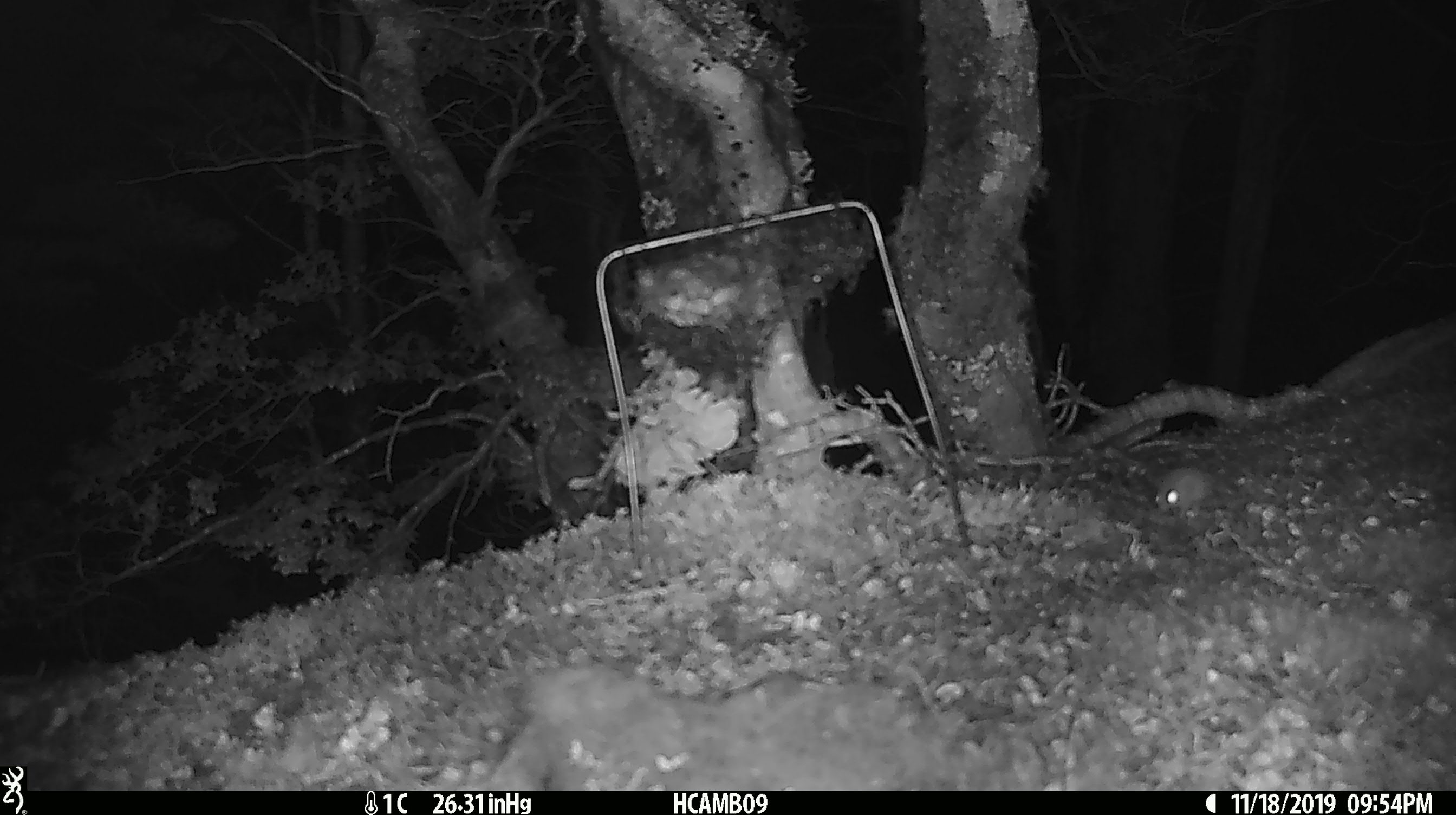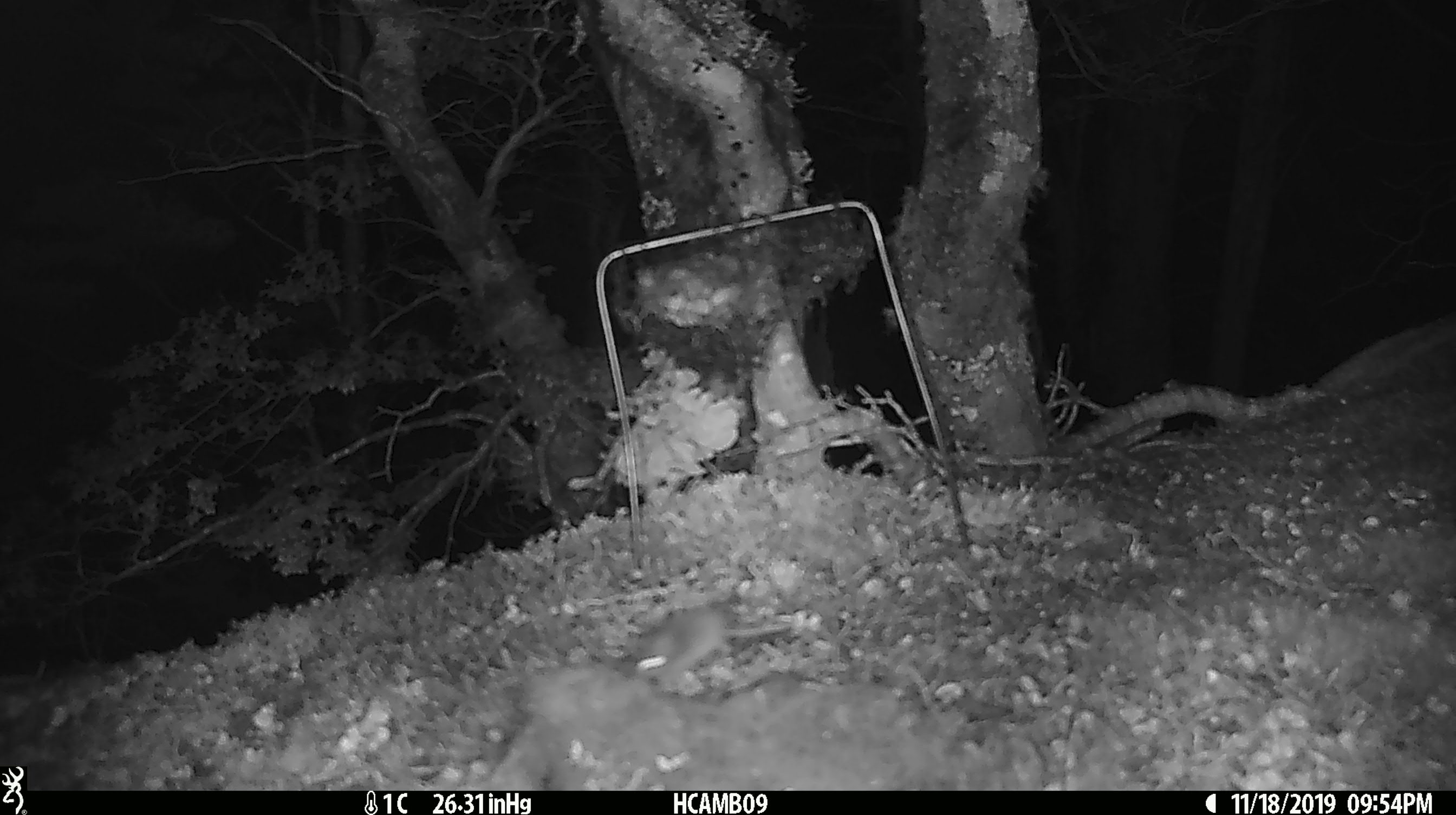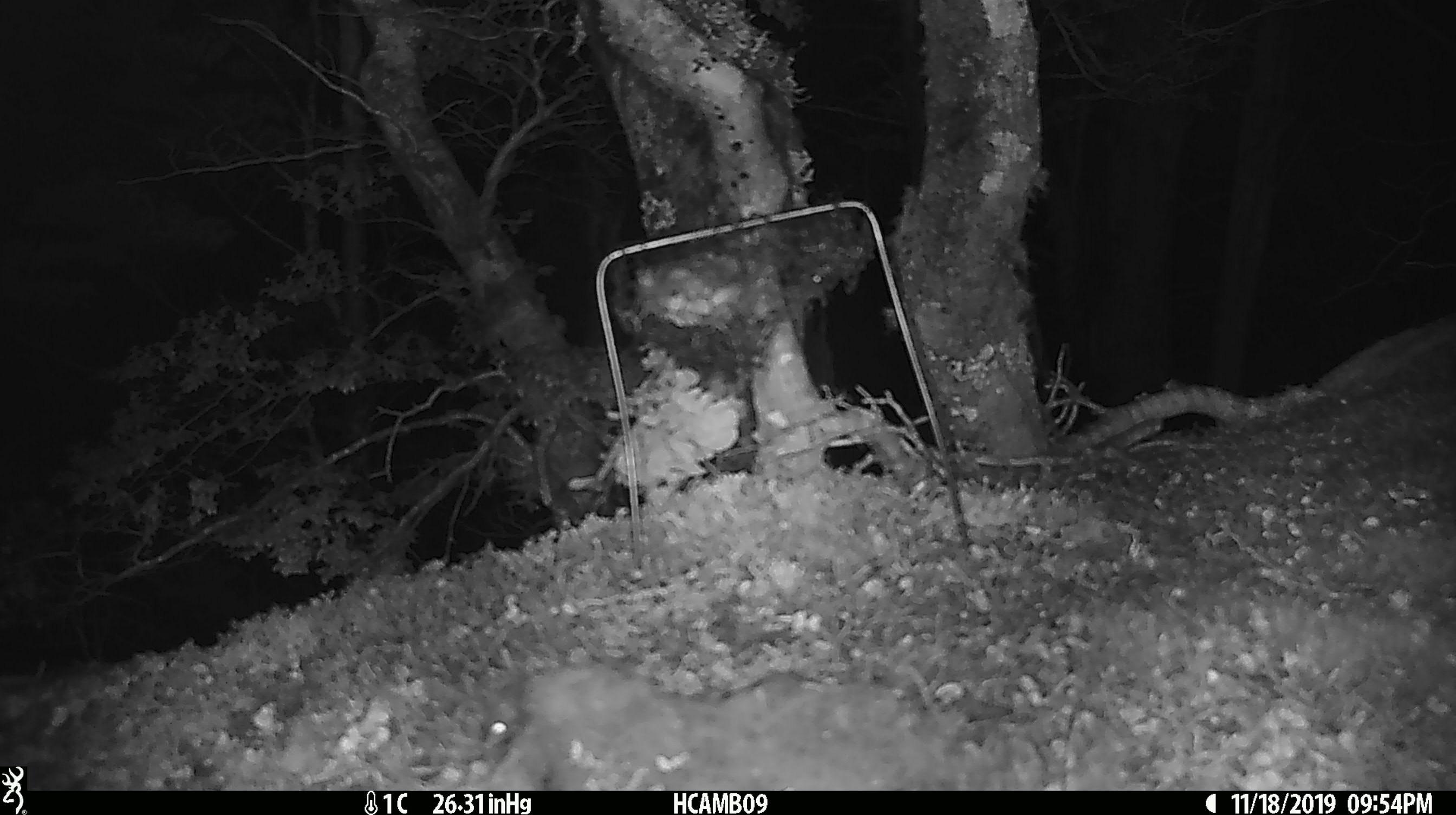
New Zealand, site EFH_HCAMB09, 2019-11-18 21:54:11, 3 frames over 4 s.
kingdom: Animalia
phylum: Chordata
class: Mammalia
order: Rodentia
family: Muridae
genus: Mus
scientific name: Mus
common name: mouse